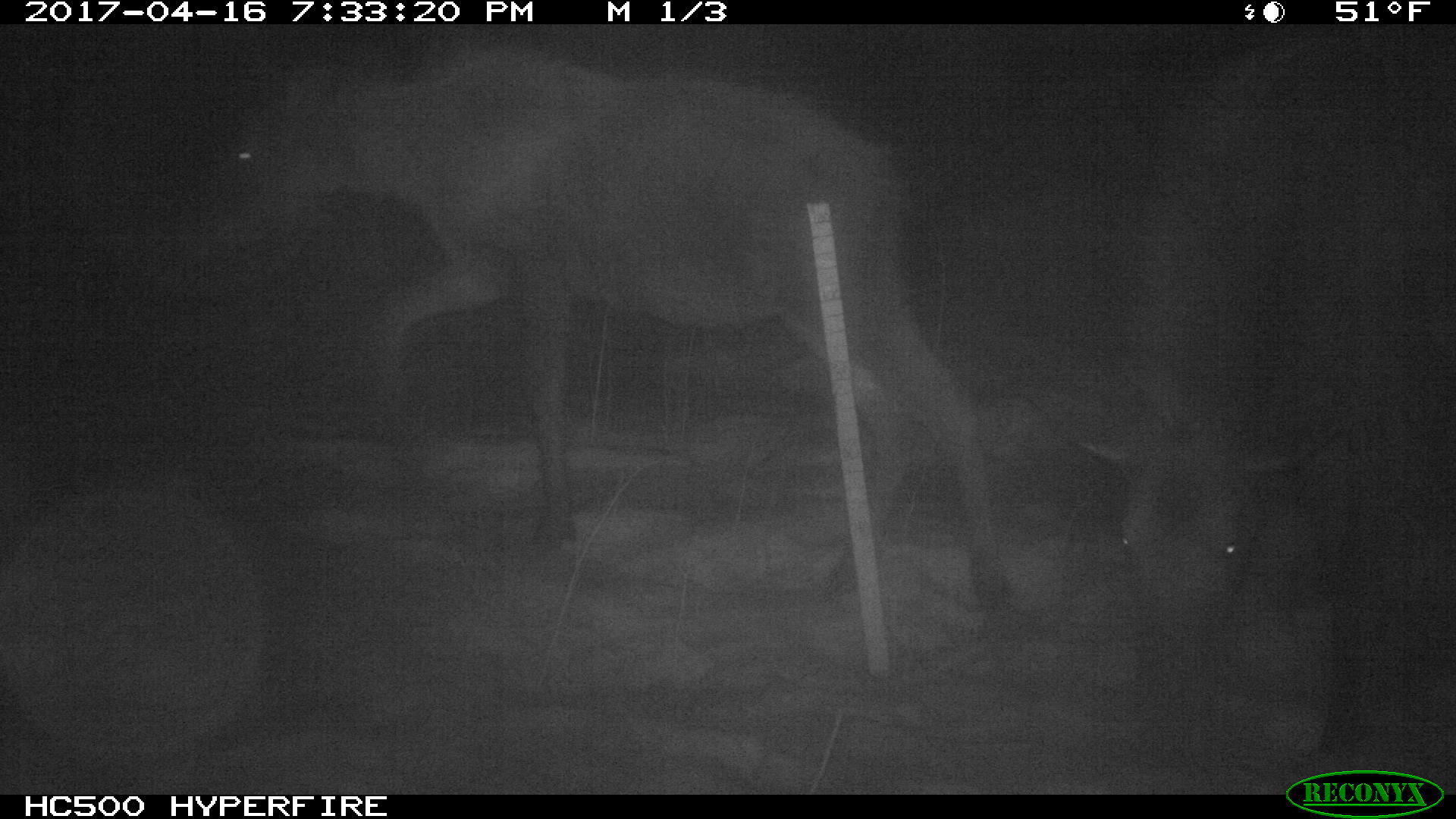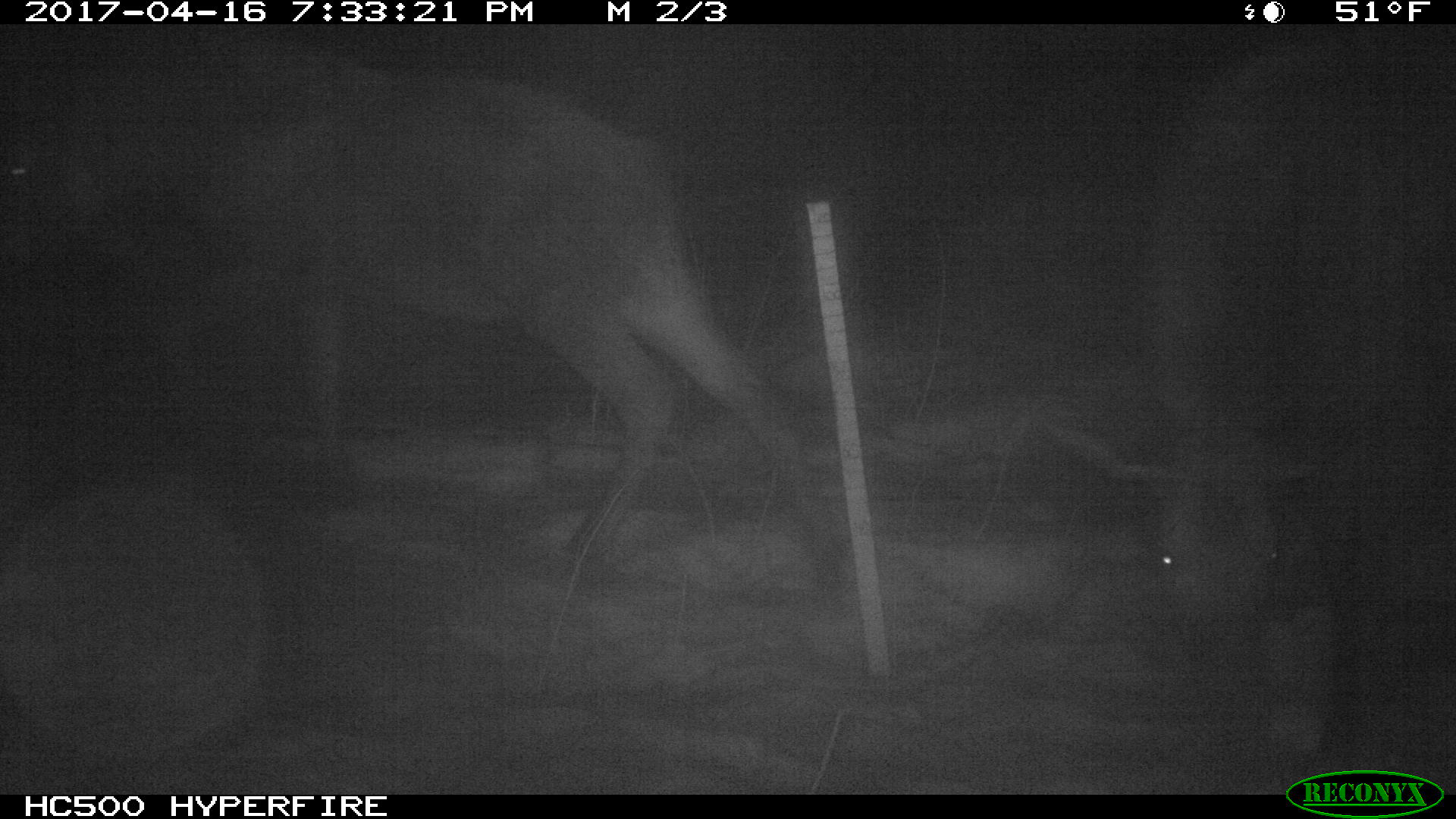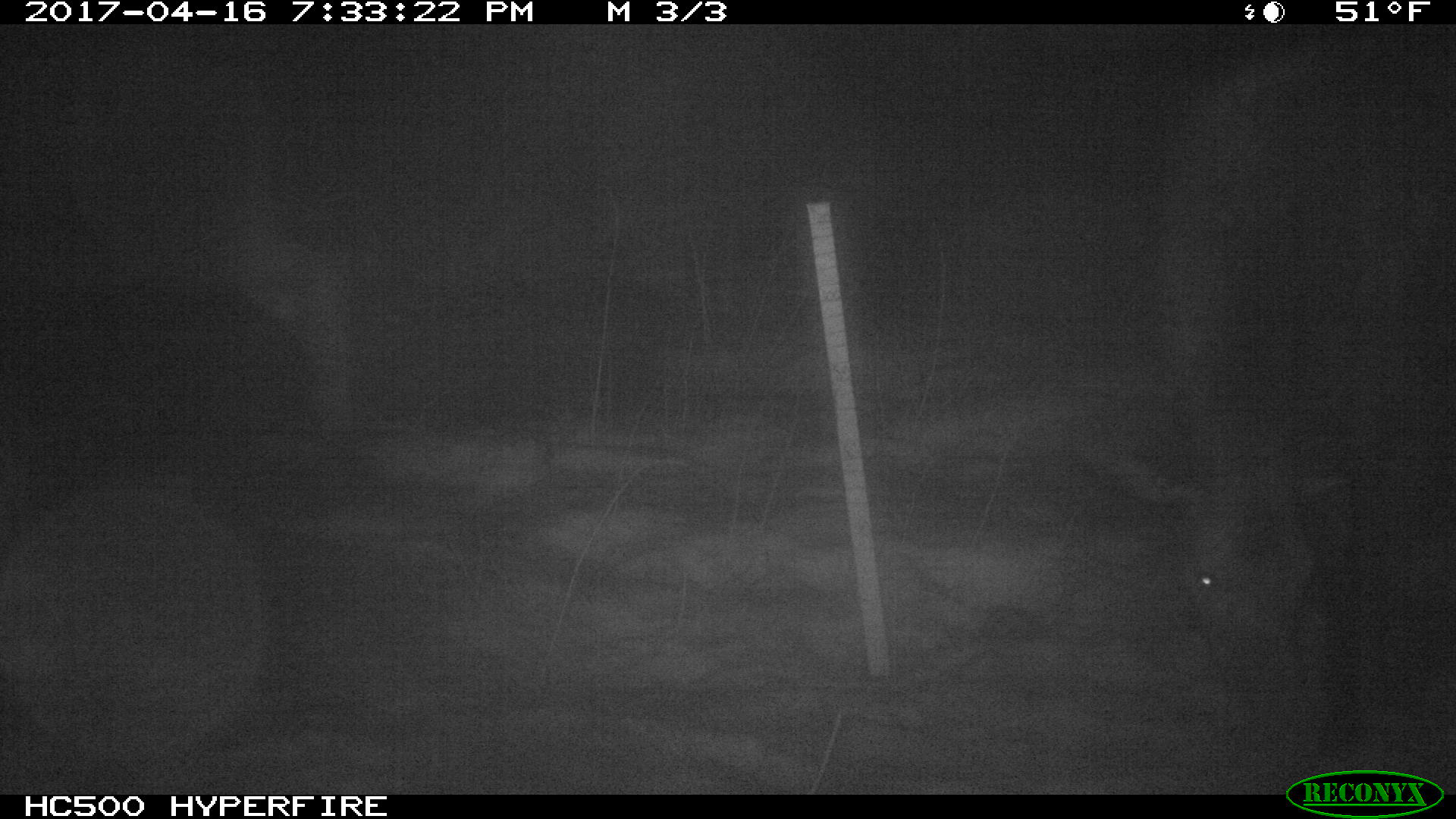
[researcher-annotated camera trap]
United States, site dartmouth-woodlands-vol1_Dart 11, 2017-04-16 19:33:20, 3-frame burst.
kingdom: Animalia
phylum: Chordata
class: Mammalia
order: Artiodactyla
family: Cervidae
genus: Alces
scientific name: Alces alces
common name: moose